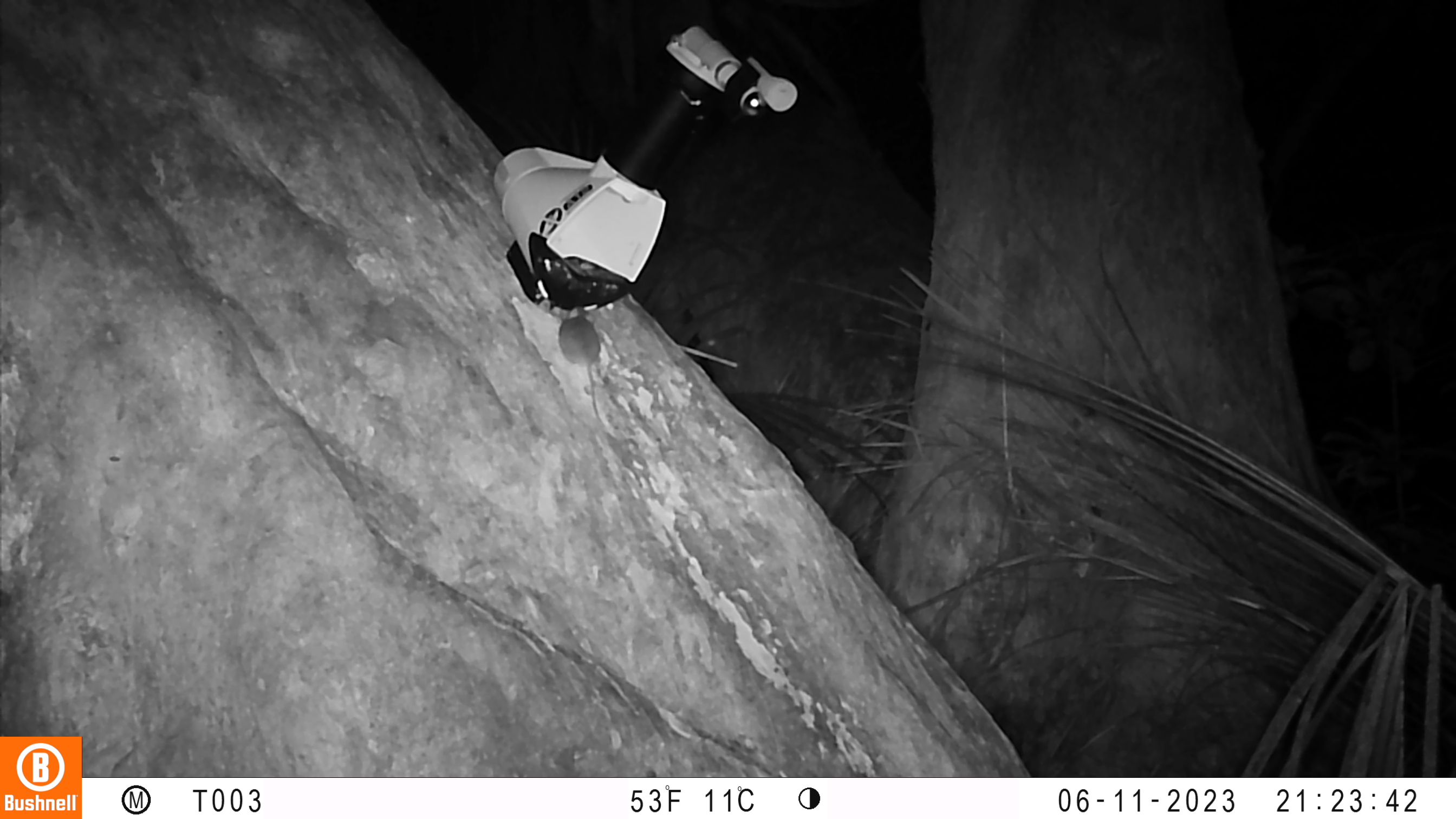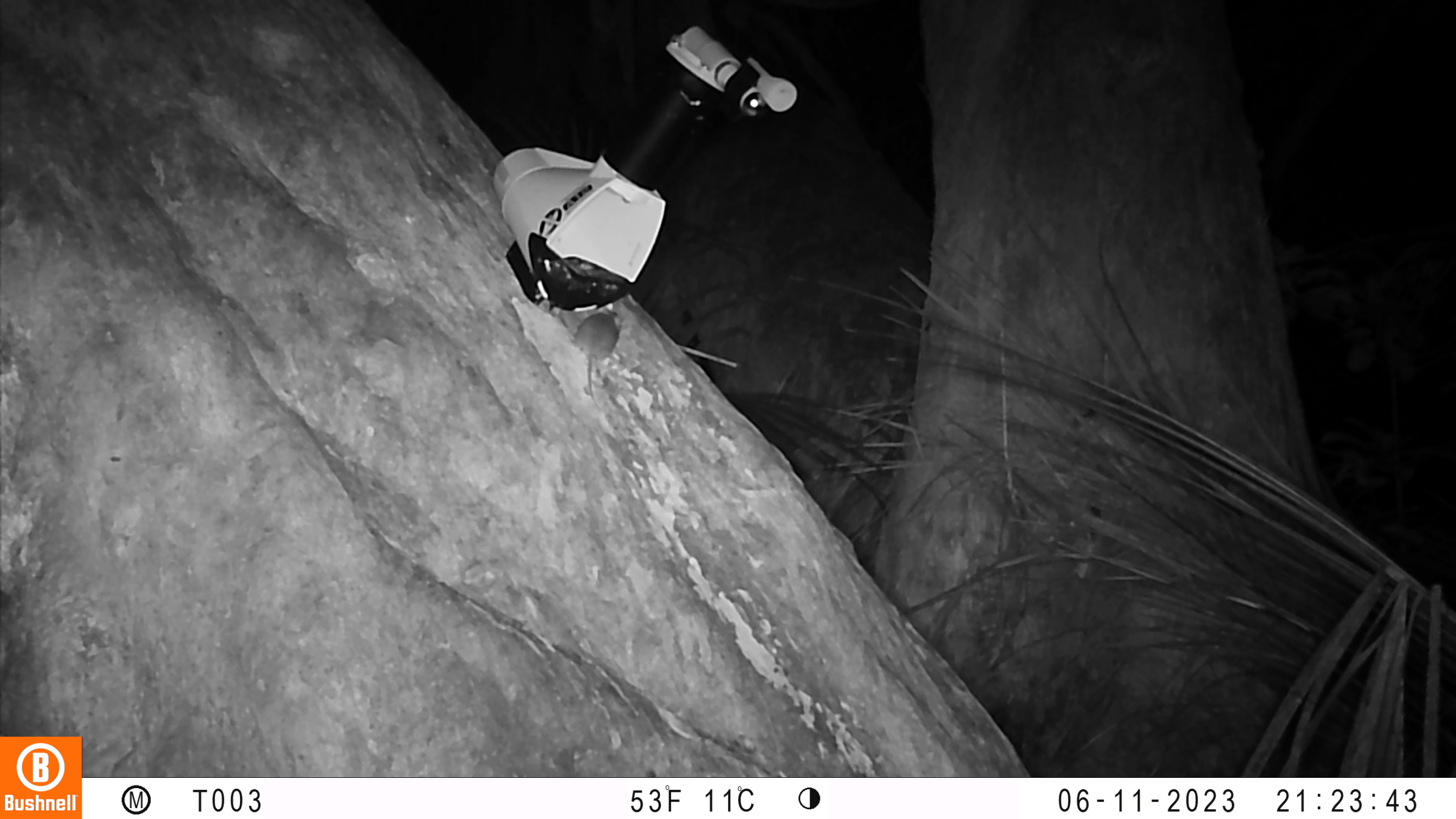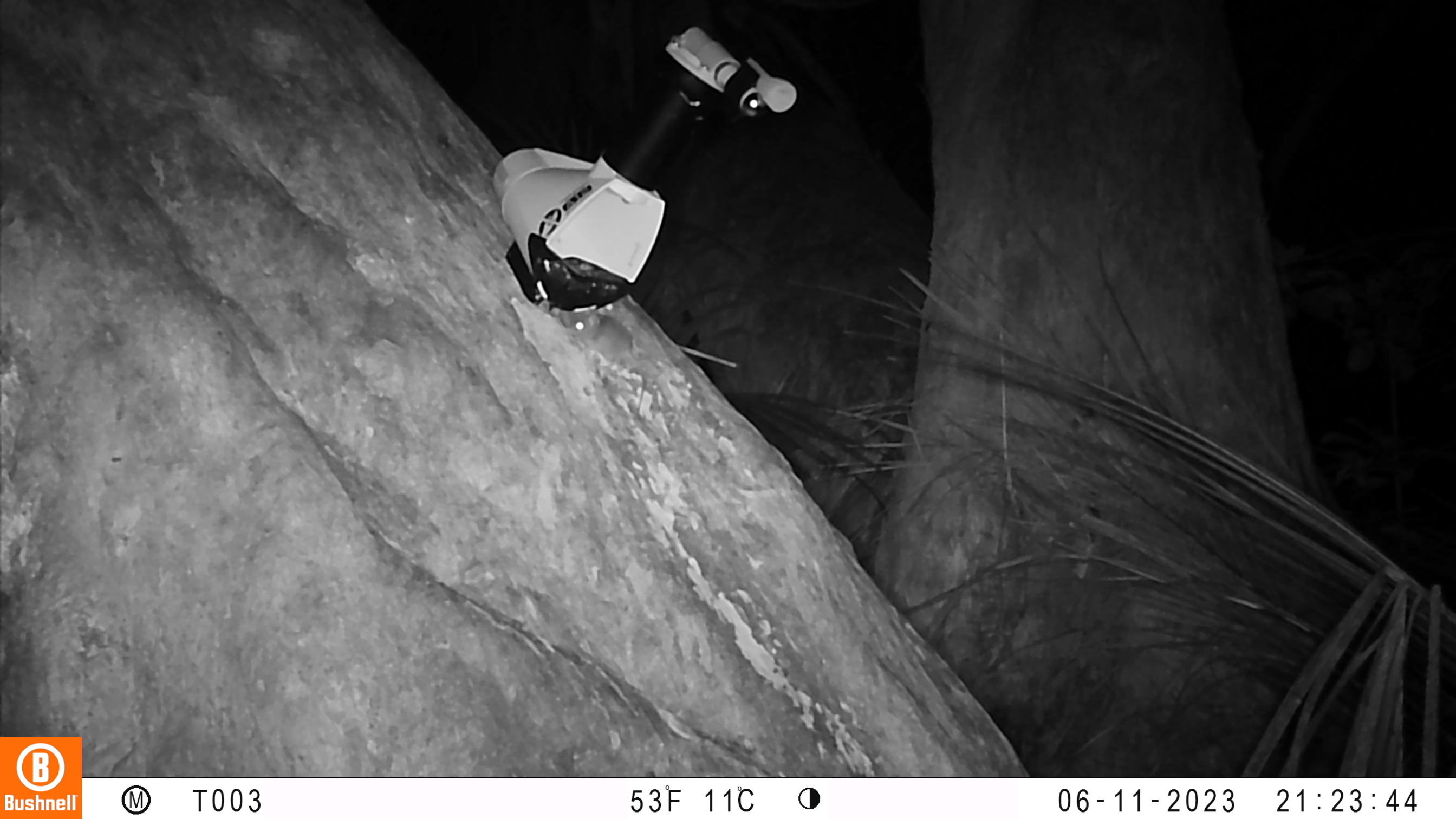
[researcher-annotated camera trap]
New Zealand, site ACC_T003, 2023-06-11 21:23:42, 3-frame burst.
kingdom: Animalia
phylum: Chordata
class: Mammalia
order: Rodentia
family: Muridae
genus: Mus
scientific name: Mus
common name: mouse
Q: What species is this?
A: Mouse (Mus).